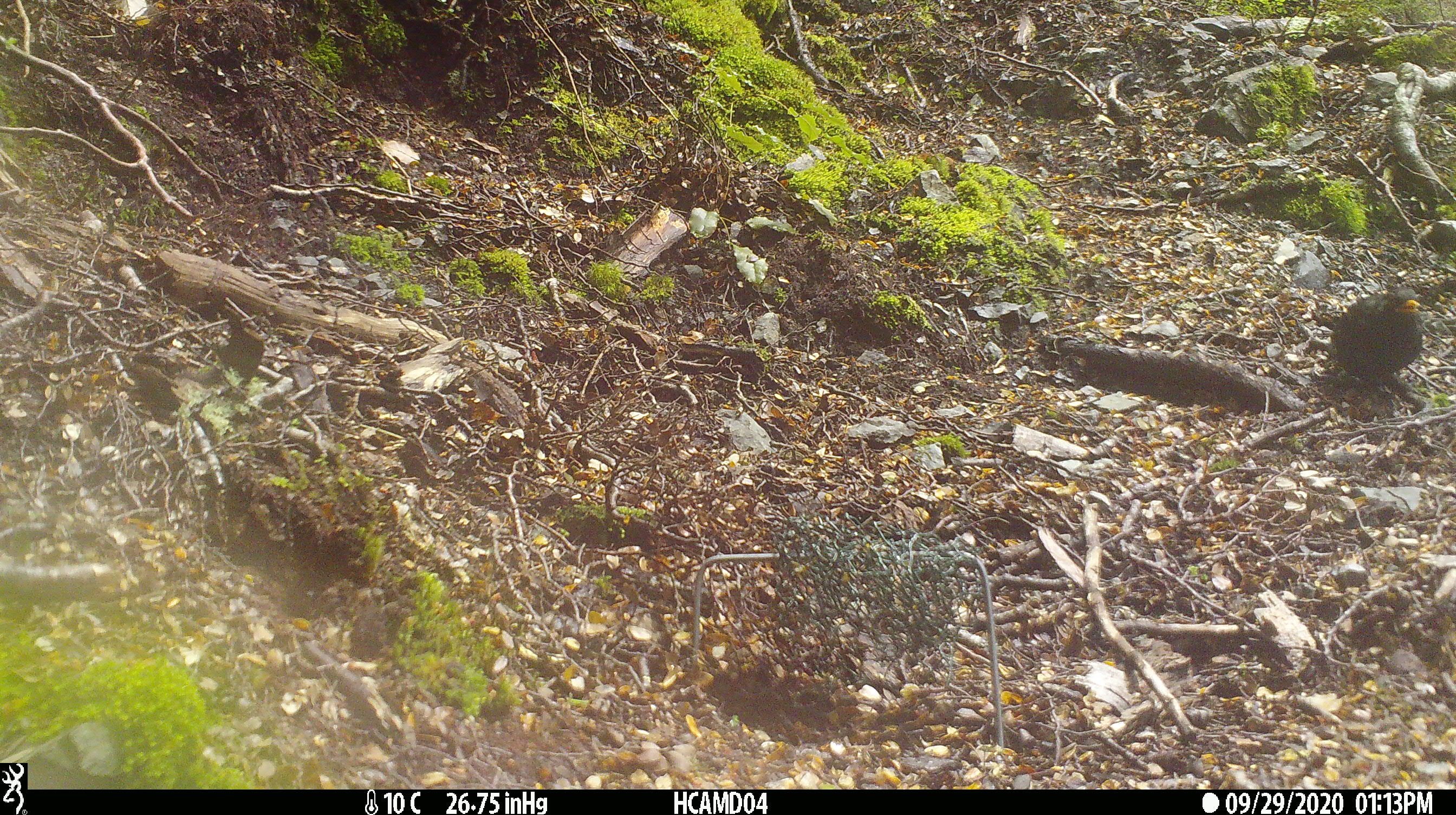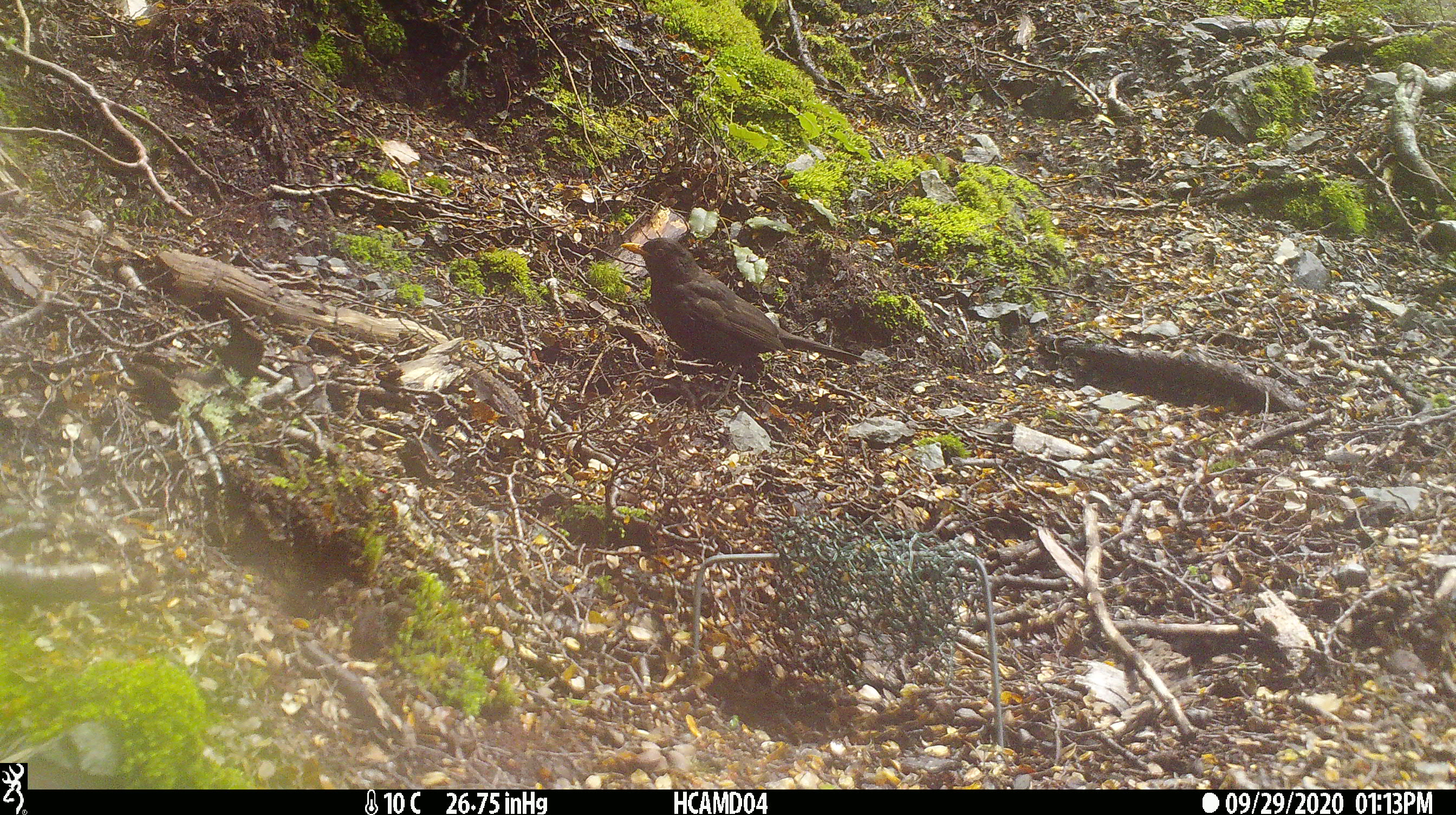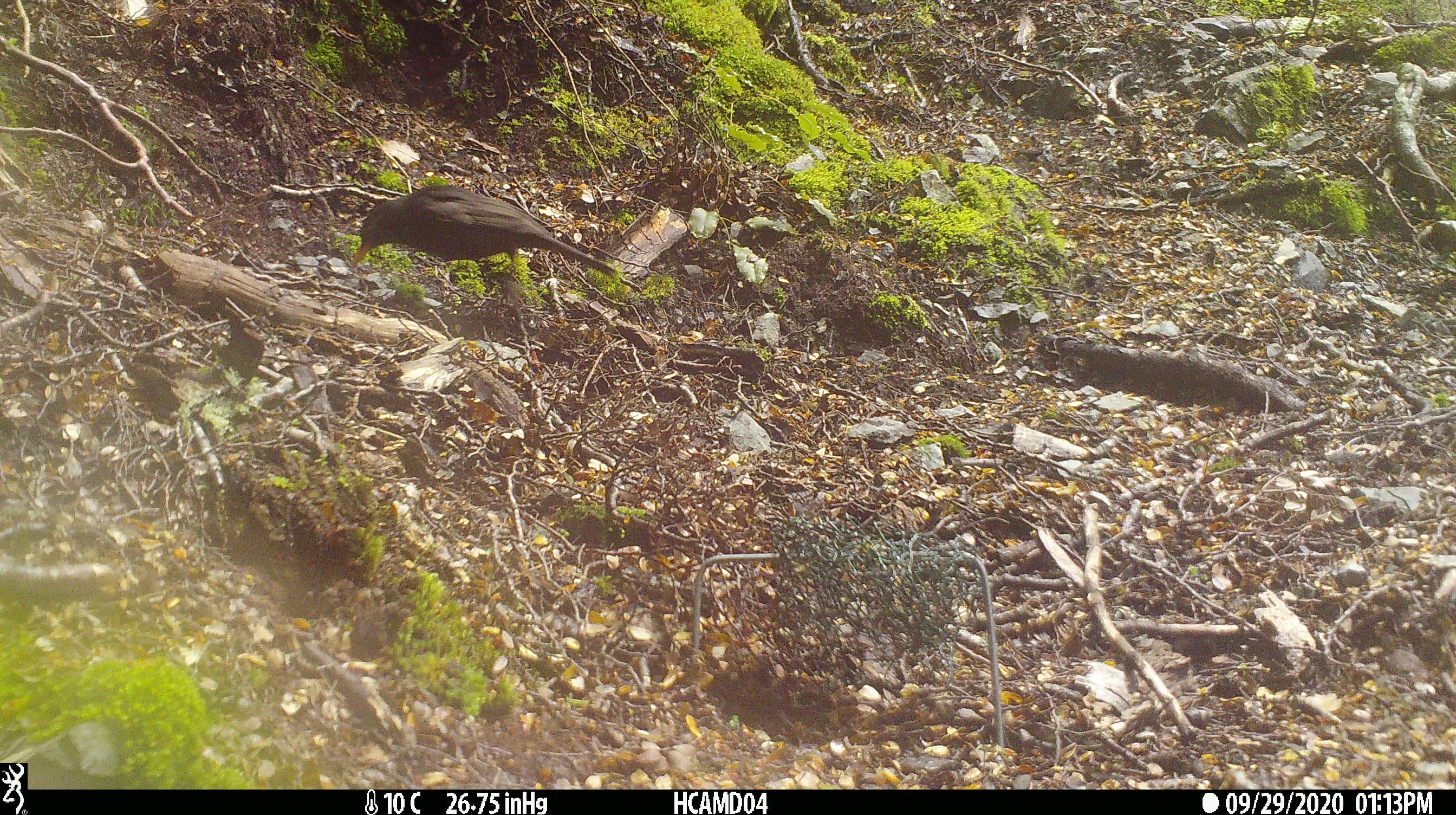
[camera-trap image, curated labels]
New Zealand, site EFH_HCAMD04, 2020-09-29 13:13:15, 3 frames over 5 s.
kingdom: Animalia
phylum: Chordata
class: Aves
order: Passeriformes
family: Turdidae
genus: Turdus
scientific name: Turdus merula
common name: eurasian blackbird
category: blackbird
Blackbird (eurasian blackbird) (Turdus merula).